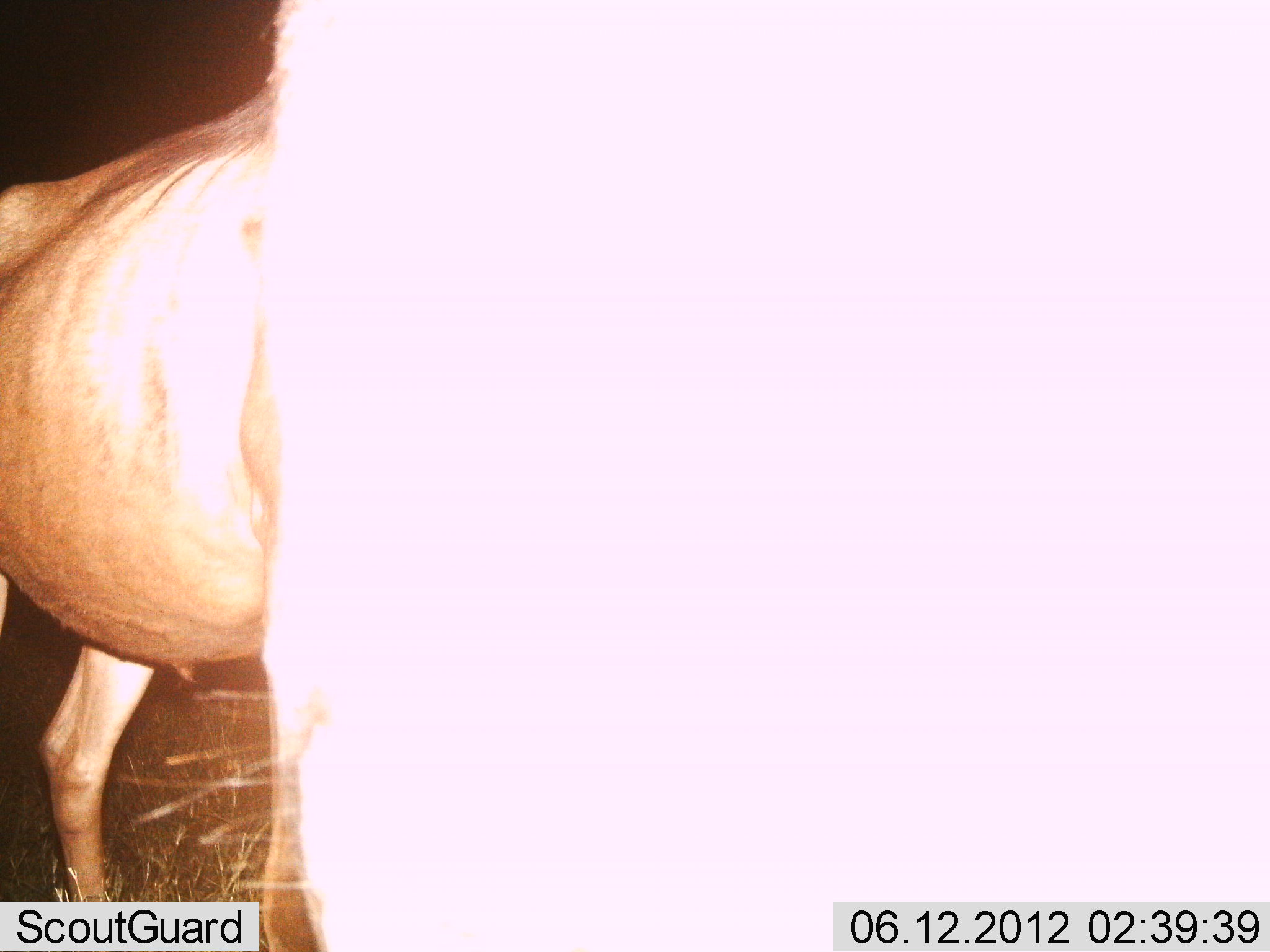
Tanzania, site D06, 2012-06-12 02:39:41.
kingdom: Animalia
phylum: Chordata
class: Mammalia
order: Artiodactyla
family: Bovidae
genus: Connochaetes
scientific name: Connochaetes taurinus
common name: blue wildebeest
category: wildebeest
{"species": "wildebeest (blue wildebeest) (Connochaetes taurinus)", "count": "1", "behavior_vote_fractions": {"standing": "100%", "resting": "0%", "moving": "0%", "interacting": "0%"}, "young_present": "0%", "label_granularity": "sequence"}